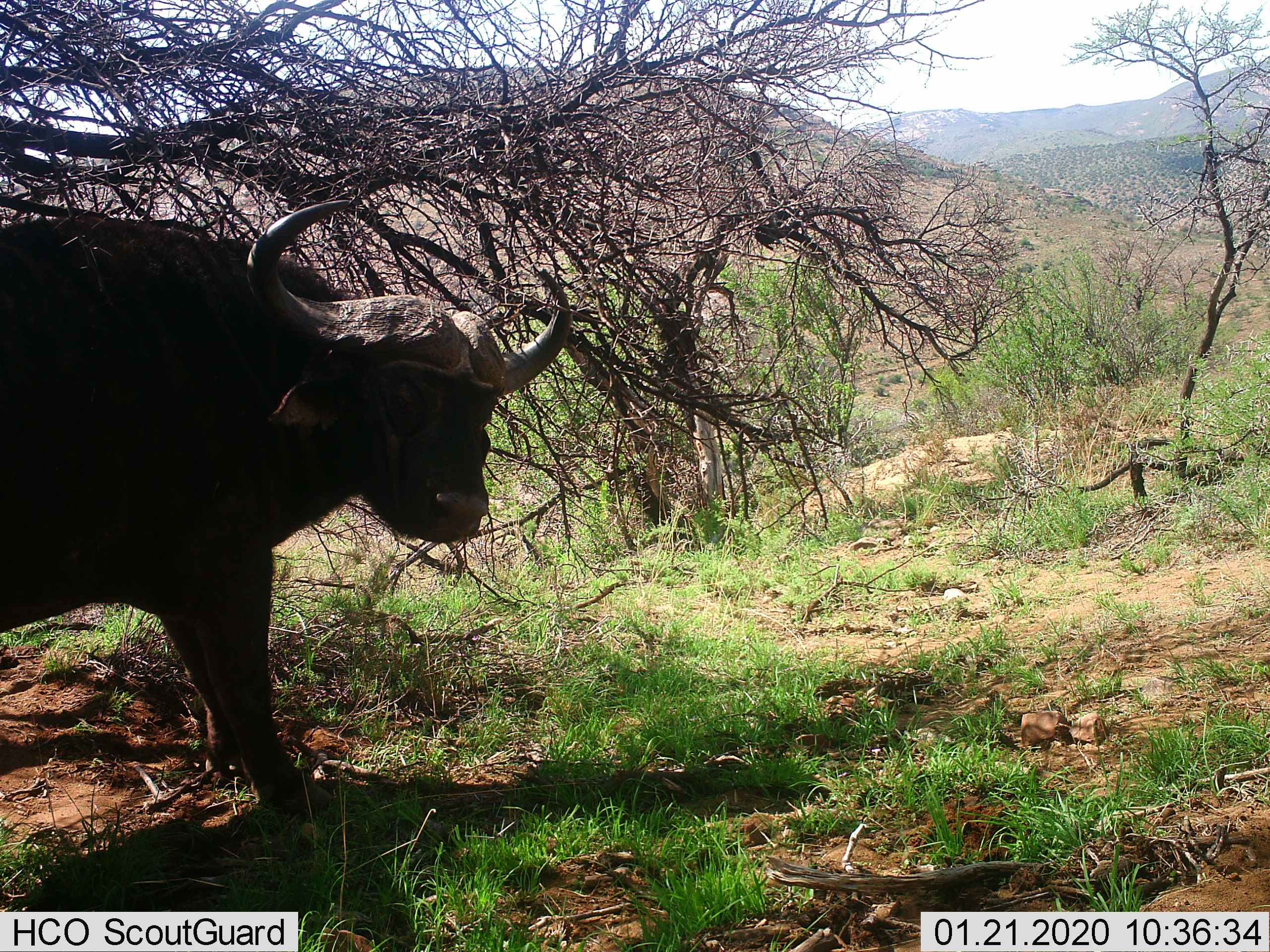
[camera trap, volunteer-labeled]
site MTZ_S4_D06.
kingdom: Animalia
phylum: Chordata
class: Mammalia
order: Artiodactyla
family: Bovidae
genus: Syncerus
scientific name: Syncerus caffer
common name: african buffalo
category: buffalo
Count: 1.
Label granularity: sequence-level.